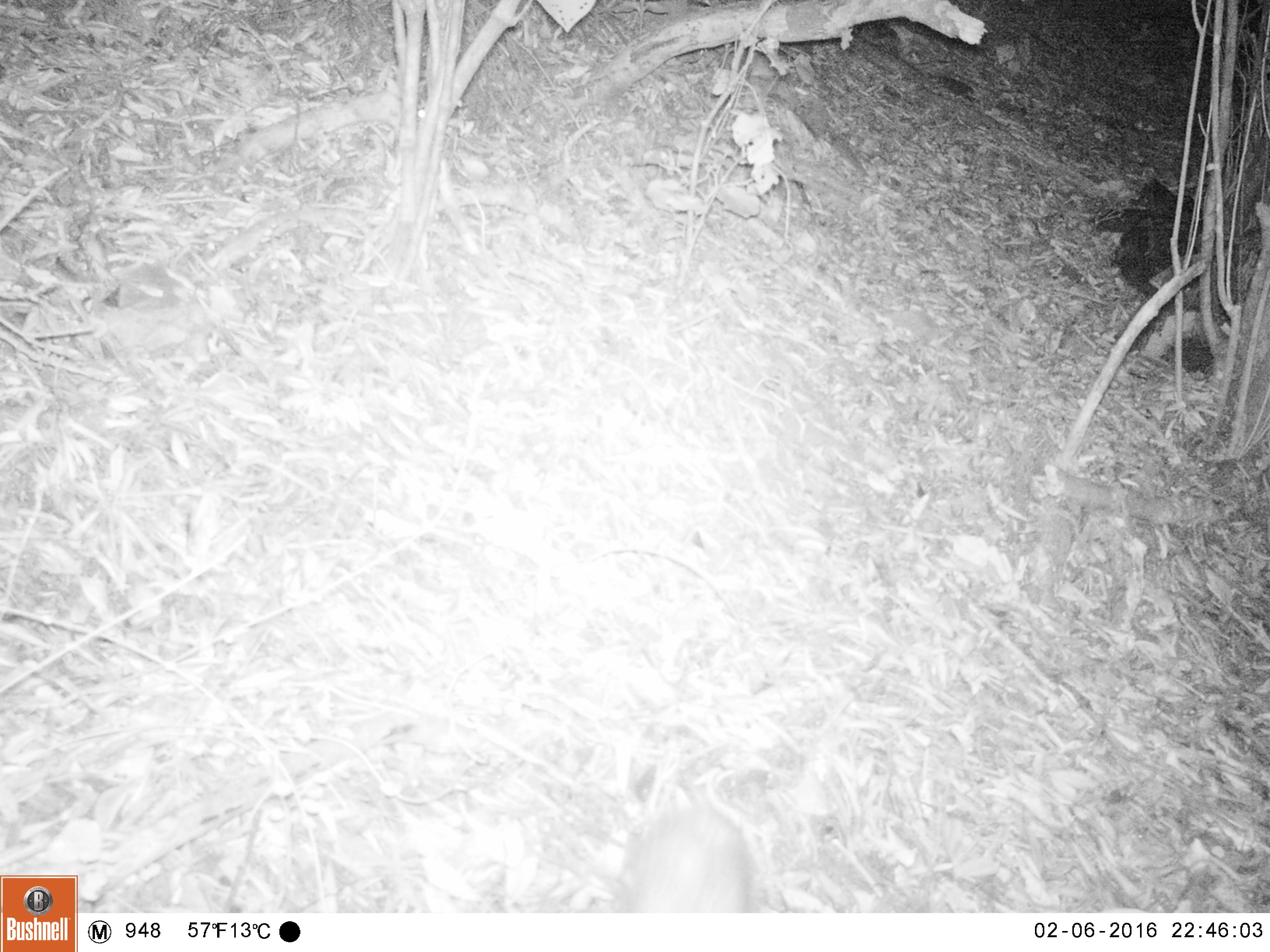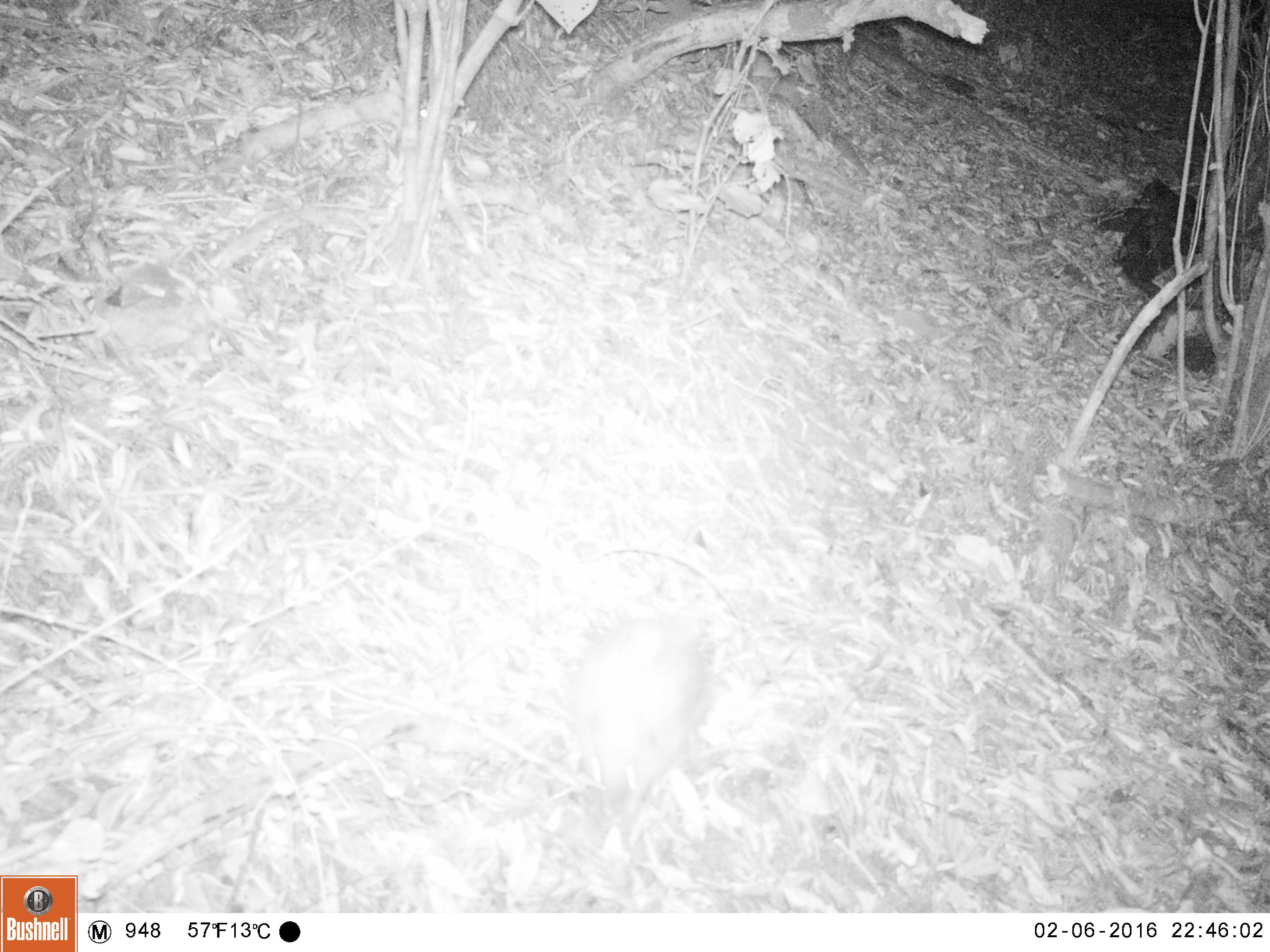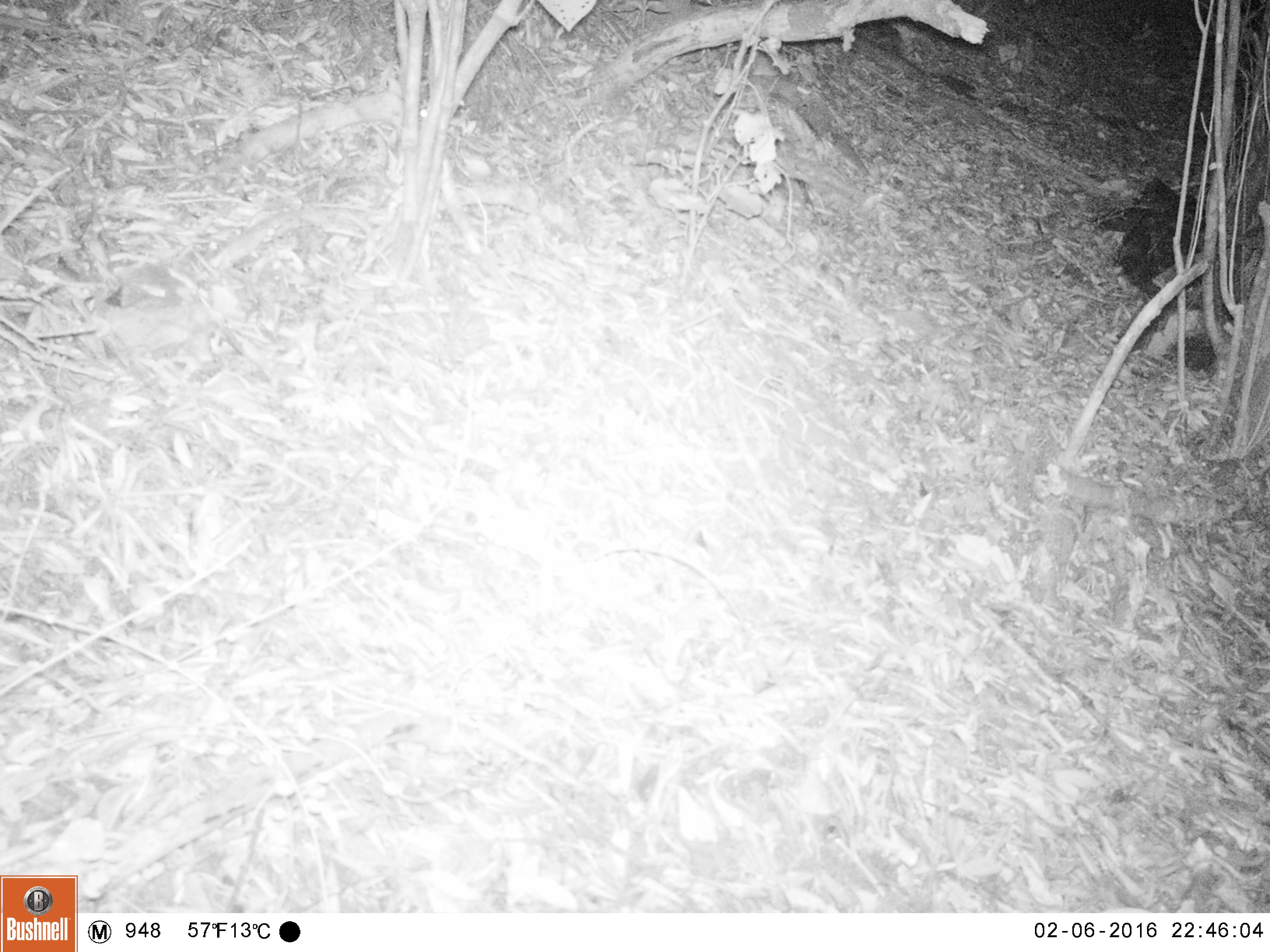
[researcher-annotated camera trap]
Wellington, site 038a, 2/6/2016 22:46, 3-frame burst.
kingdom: Animalia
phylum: Chordata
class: Mammalia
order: Eulipotyphla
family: Erinaceidae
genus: Erinaceus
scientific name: Erinaceus europaeus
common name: hedgehog